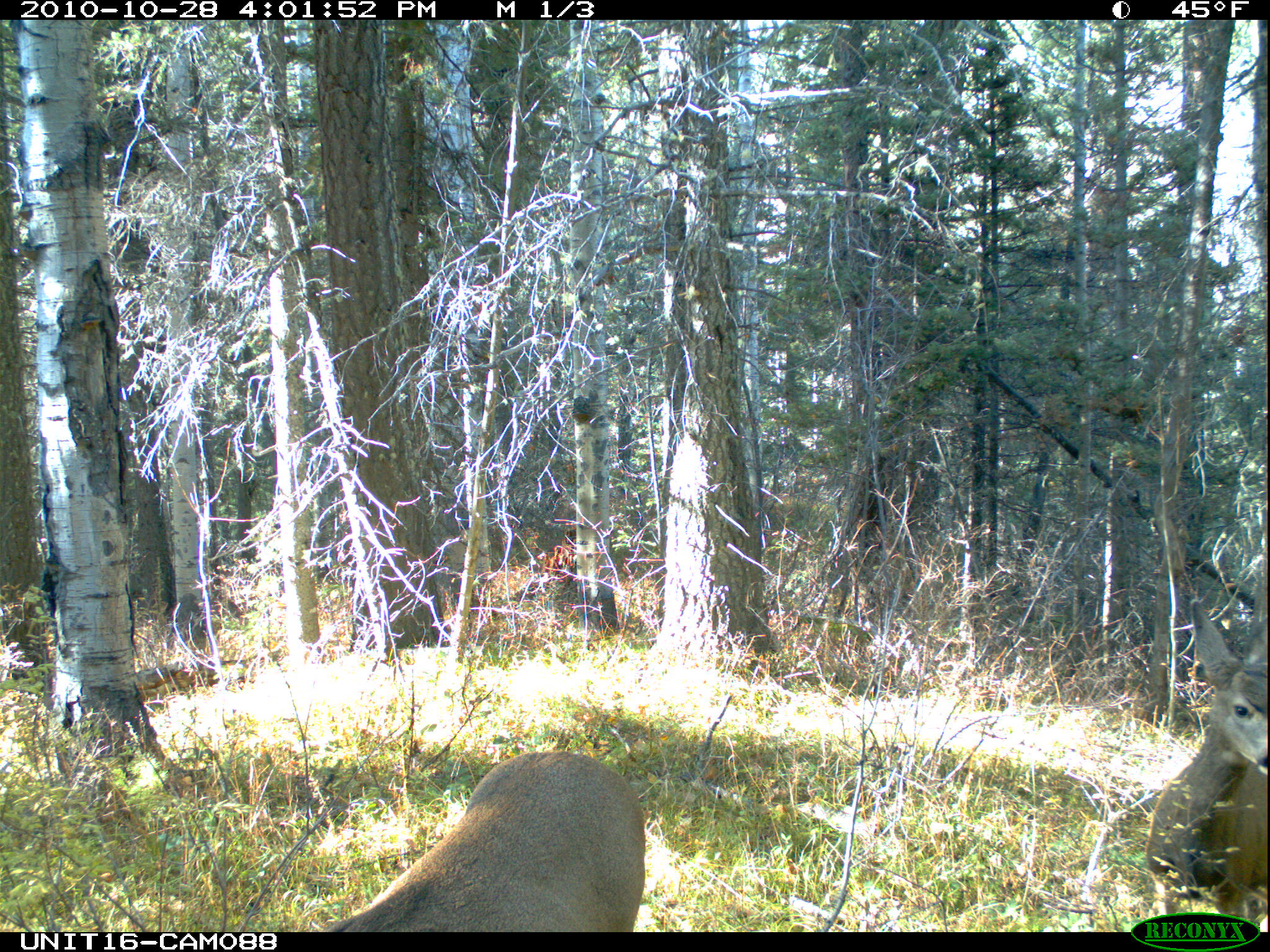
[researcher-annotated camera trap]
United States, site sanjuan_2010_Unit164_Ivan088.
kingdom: Animalia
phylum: Chordata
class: Mammalia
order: Artiodactyla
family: Cervidae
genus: Odocoileus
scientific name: Odocoileus hemionus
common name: mule deer